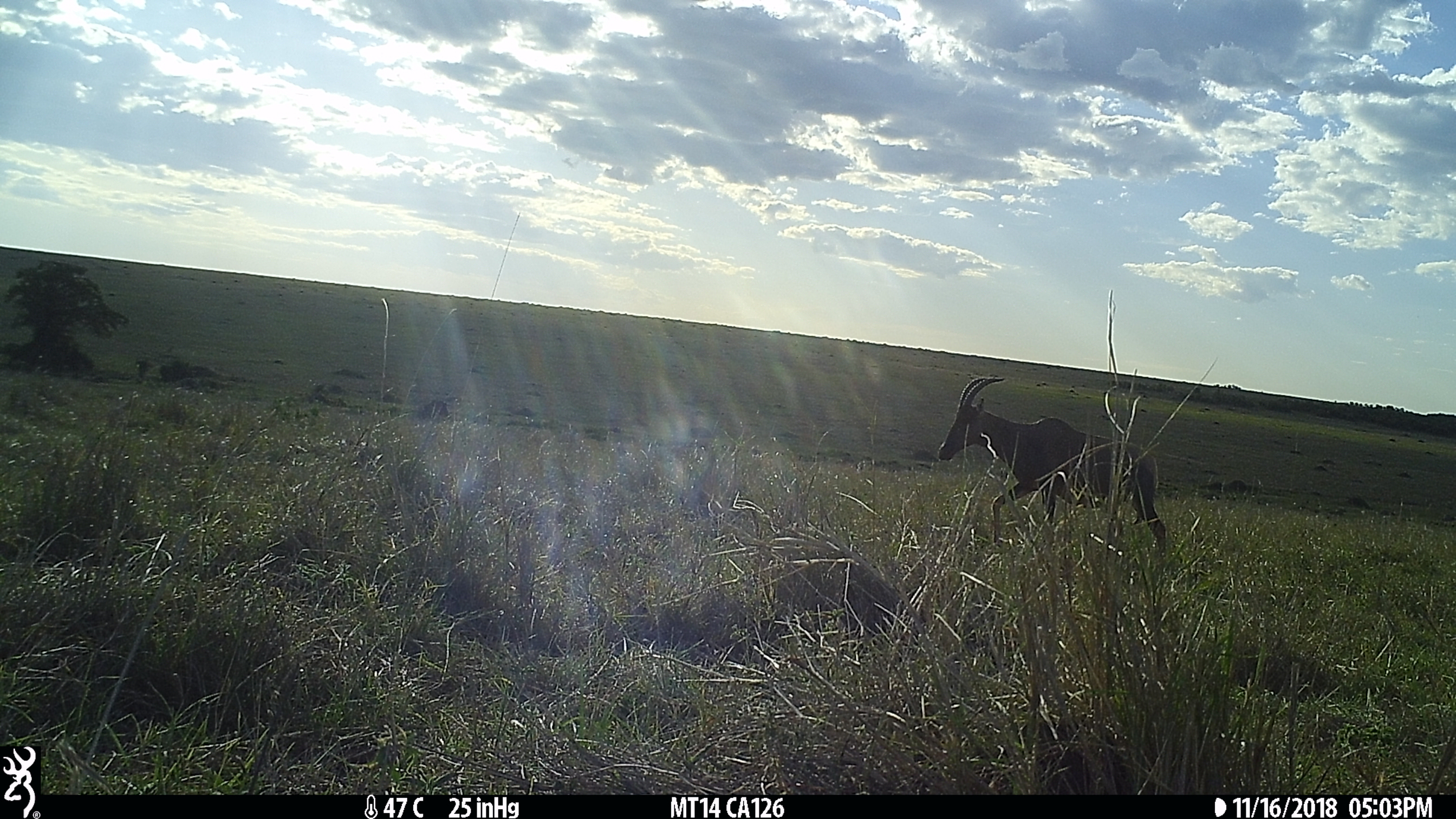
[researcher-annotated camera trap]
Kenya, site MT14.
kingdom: Animalia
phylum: Chordata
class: Mammalia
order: Artiodactyla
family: Bovidae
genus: Damaliscus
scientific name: Damaliscus lunatus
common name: topi